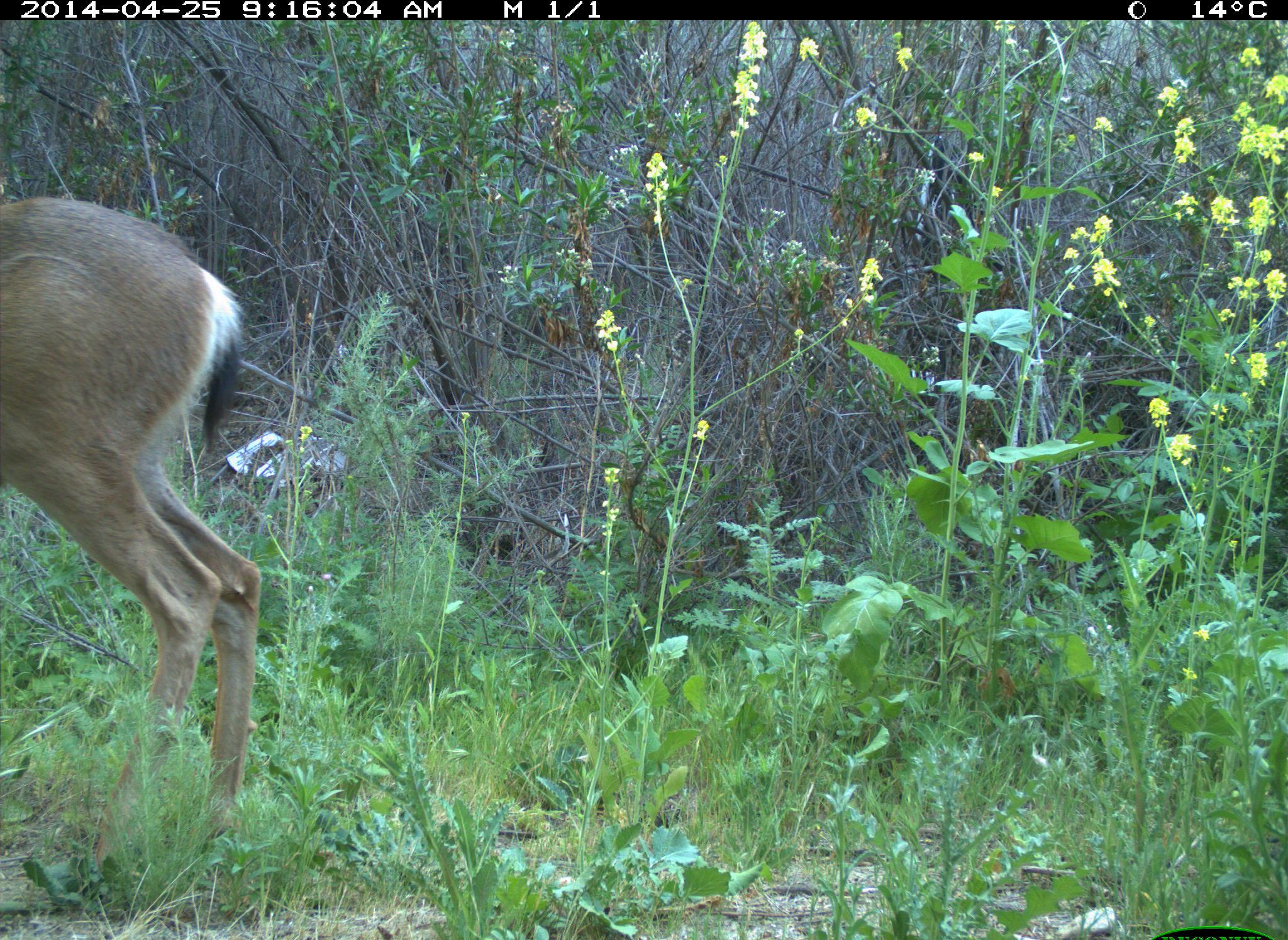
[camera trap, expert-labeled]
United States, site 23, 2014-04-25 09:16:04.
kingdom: Animalia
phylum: Chordata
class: Mammalia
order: Artiodactyla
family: Cervidae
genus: Odocoileus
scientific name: Odocoileus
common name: deer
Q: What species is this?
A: Deer (Odocoileus).